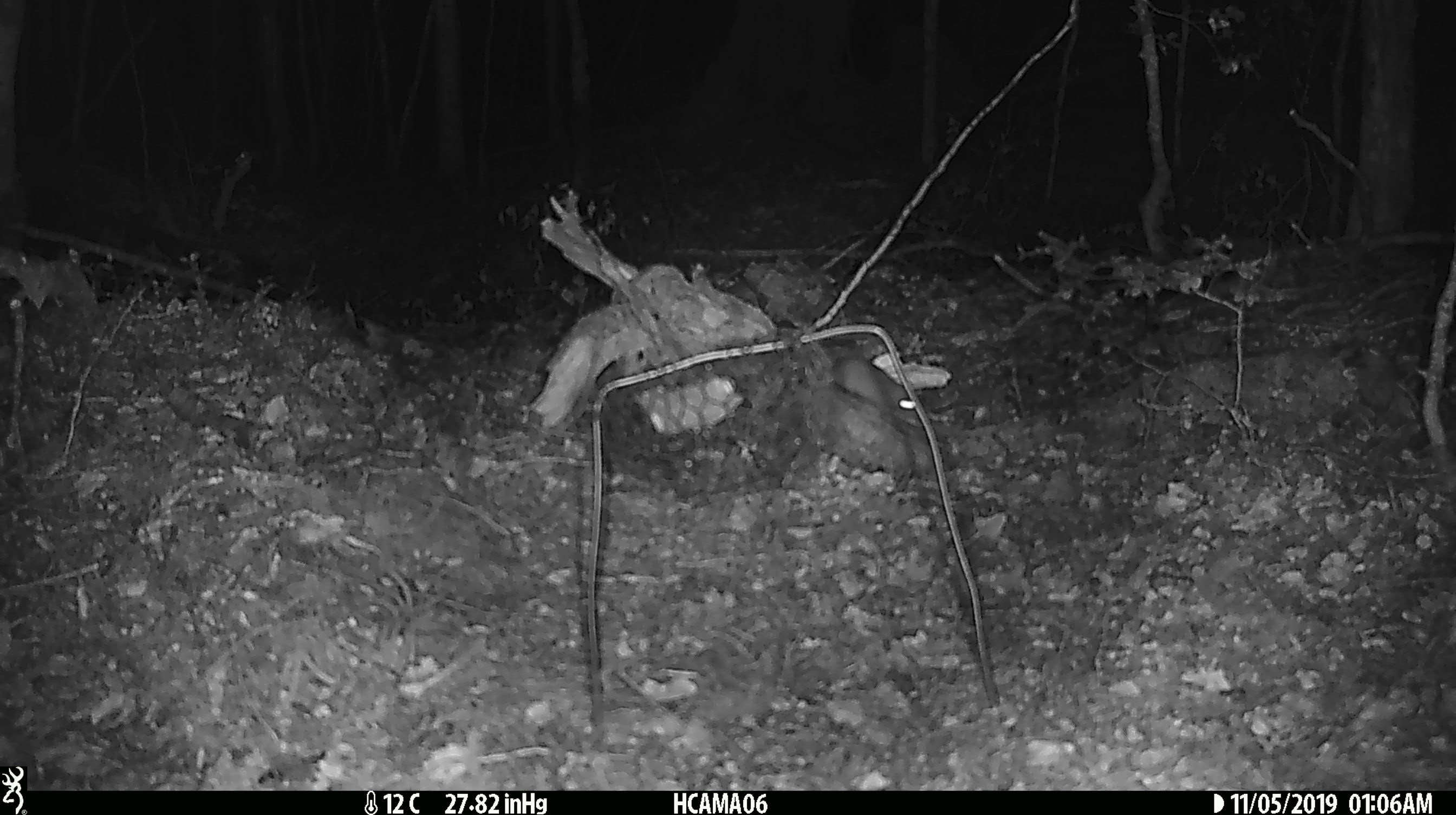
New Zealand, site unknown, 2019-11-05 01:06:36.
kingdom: Animalia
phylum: Chordata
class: Mammalia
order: Rodentia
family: Muridae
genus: Mus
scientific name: Mus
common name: mouse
Mouse (Mus).